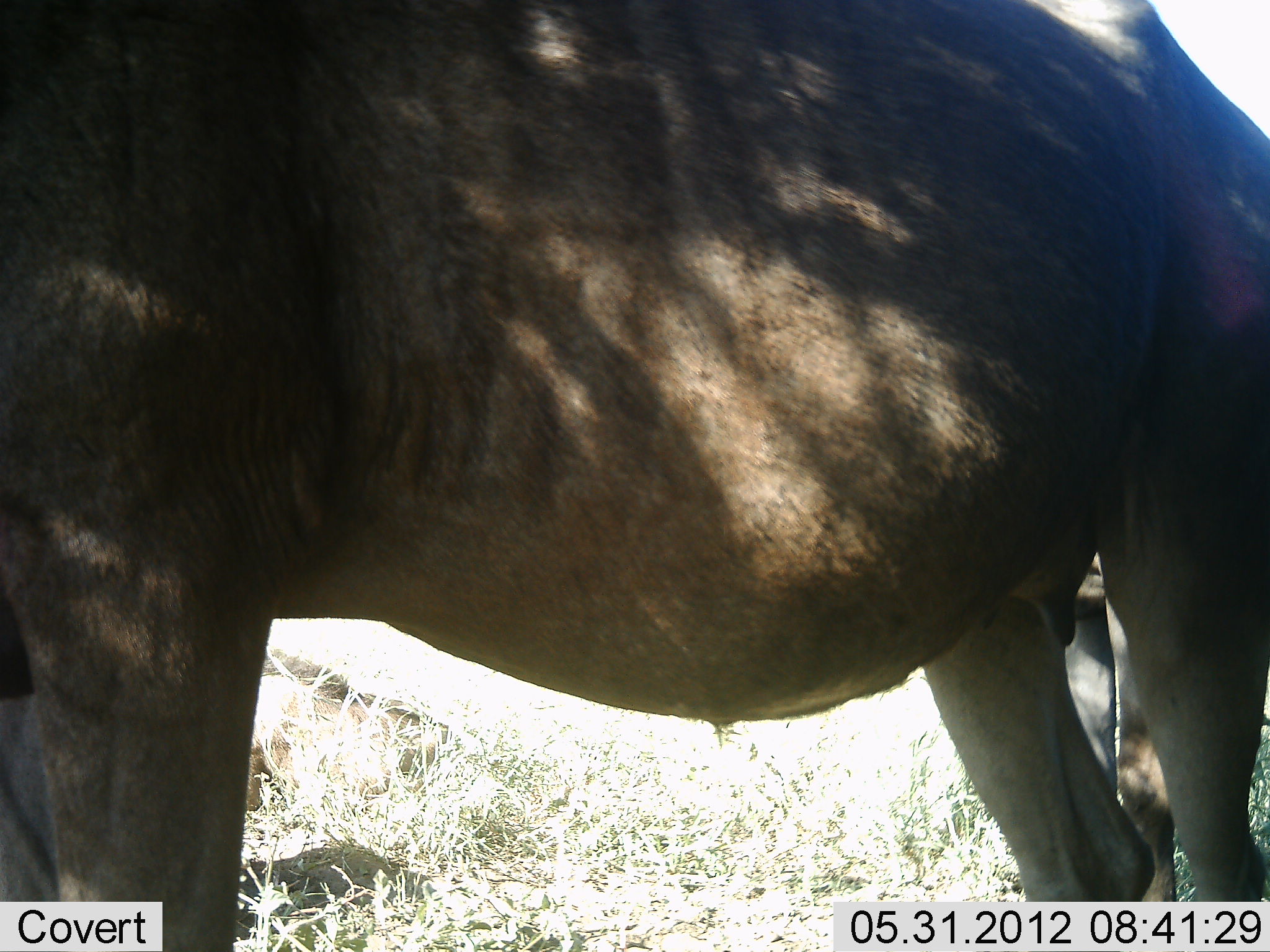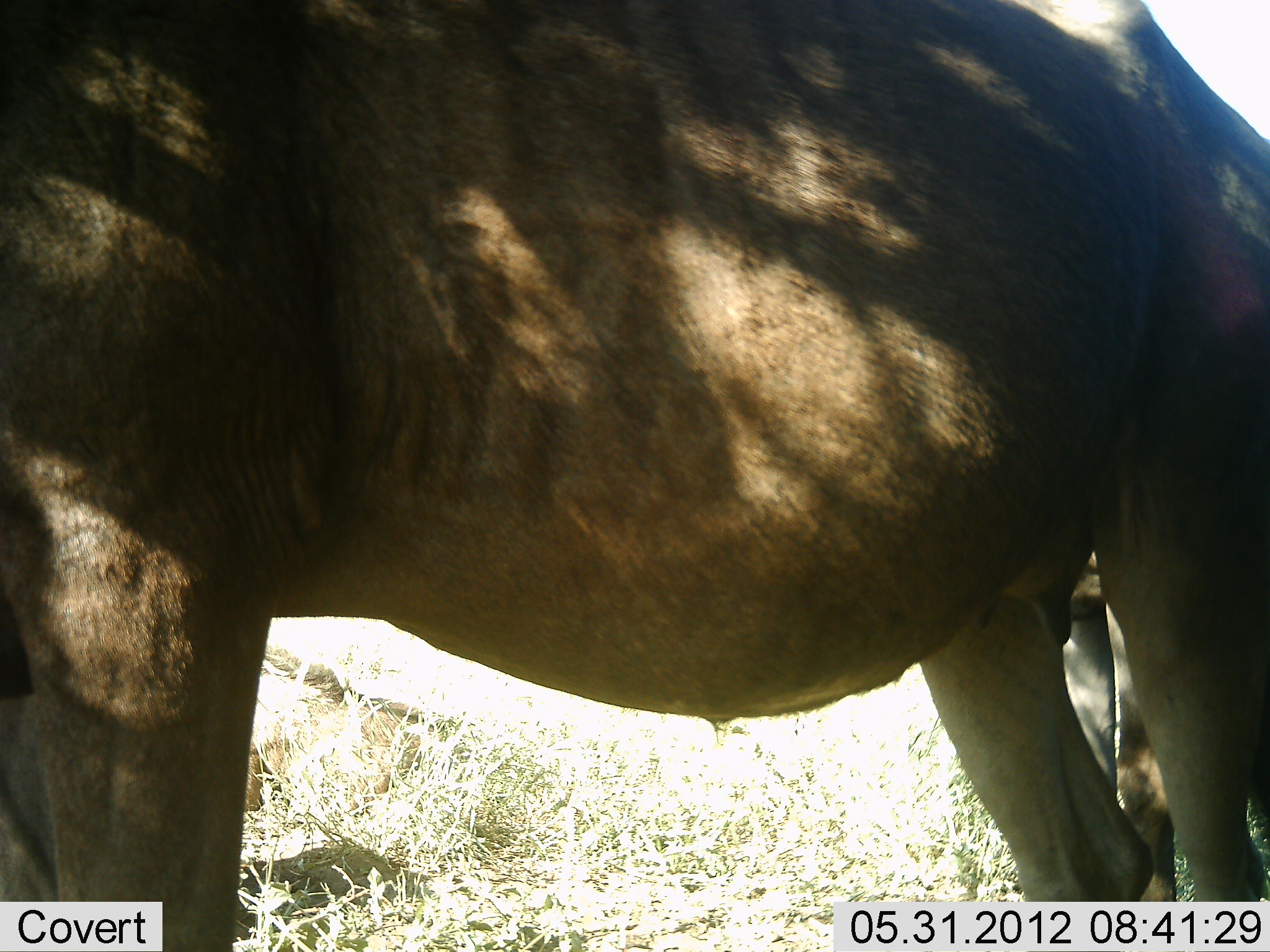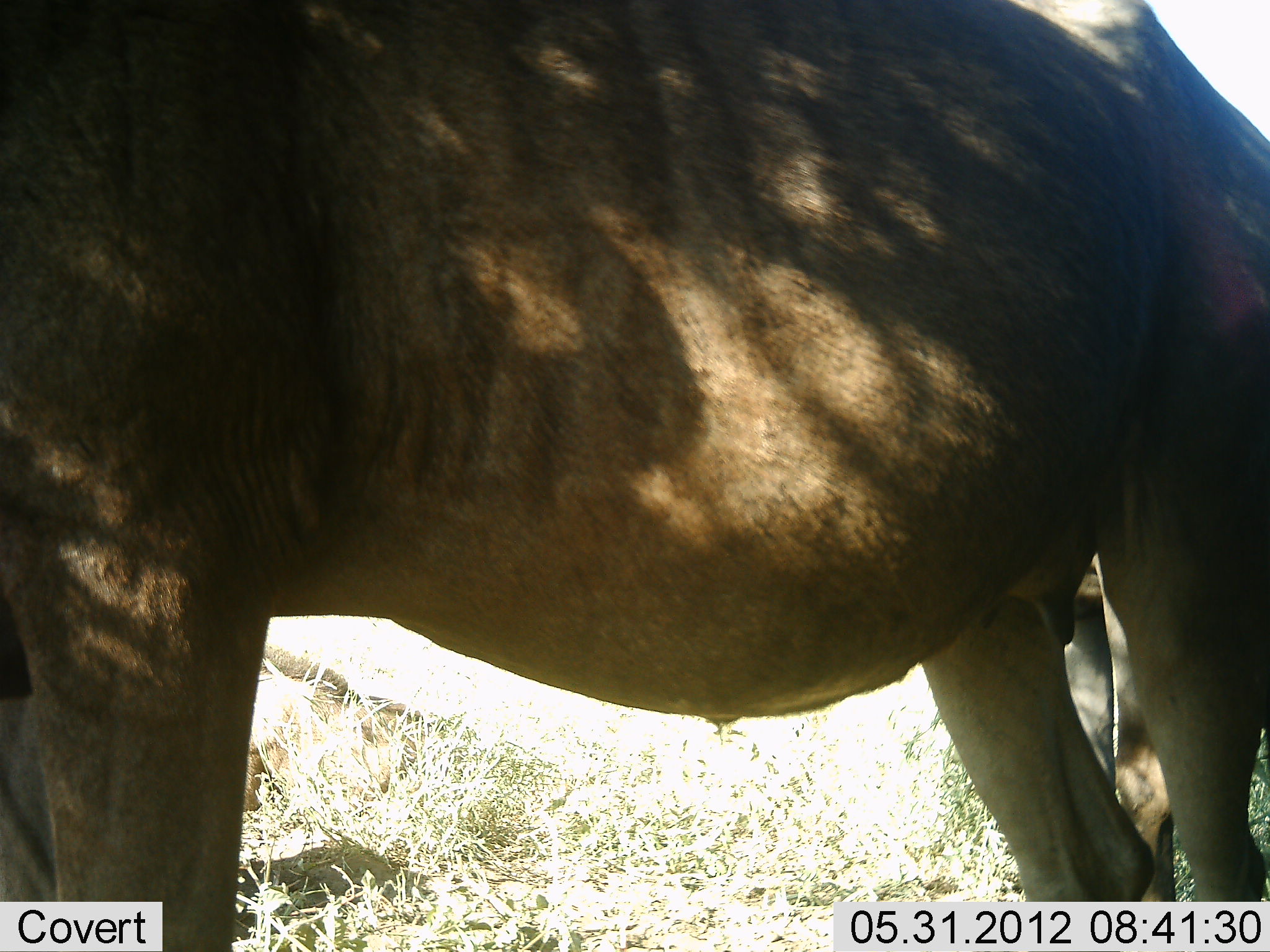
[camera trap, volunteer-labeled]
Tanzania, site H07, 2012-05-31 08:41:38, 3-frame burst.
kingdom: Animalia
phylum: Chordata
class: Mammalia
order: Artiodactyla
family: Bovidae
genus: Connochaetes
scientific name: Connochaetes taurinus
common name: blue wildebeest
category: wildebeest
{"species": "wildebeest (blue wildebeest) (Connochaetes taurinus)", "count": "2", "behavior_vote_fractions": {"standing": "100%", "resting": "20%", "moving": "10%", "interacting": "0%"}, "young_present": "0%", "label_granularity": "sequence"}